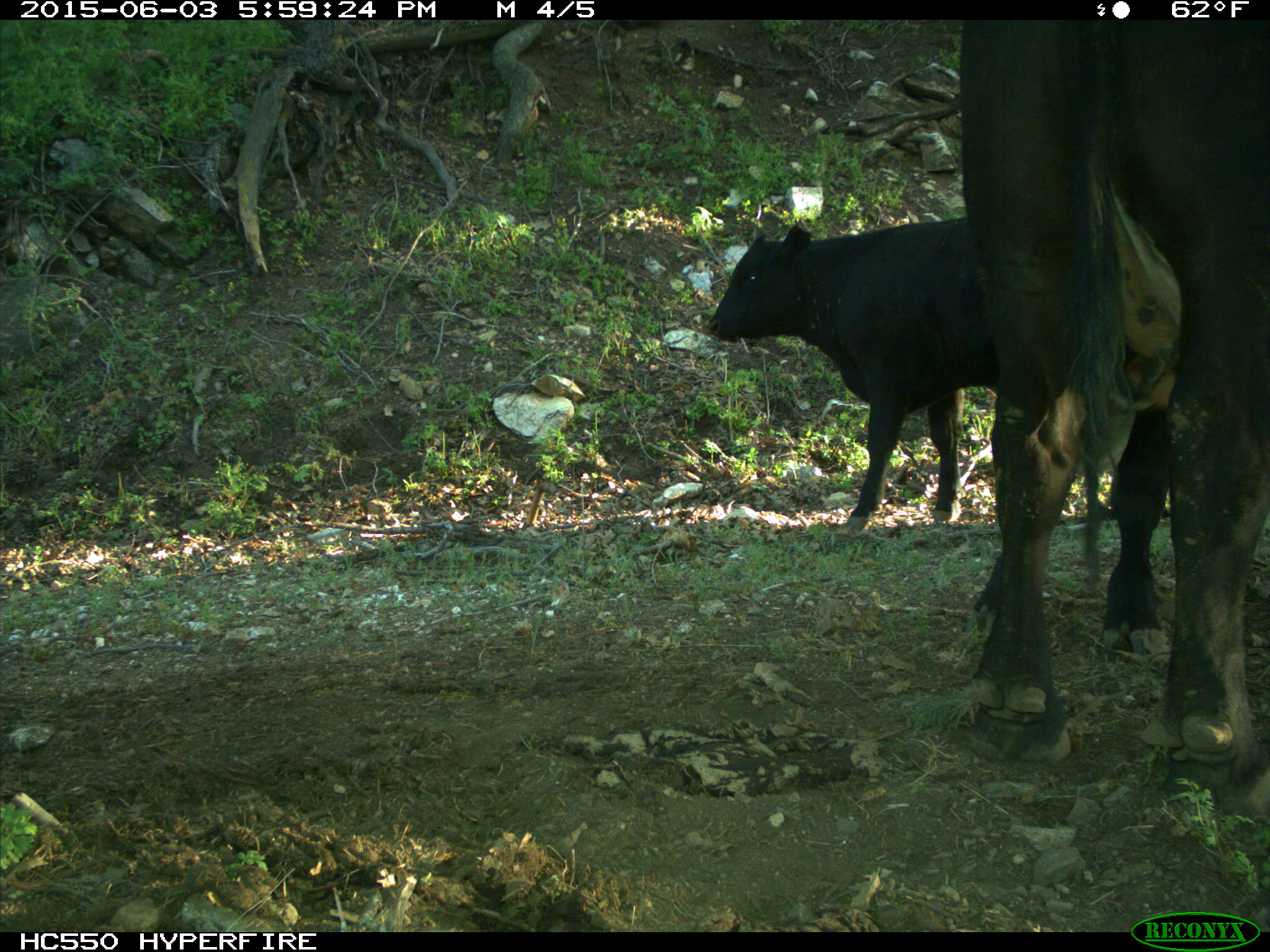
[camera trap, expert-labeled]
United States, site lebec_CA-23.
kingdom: Animalia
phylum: Chordata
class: Mammalia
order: Artiodactyla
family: Bovidae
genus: Bos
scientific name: Bos taurus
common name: domestic cow